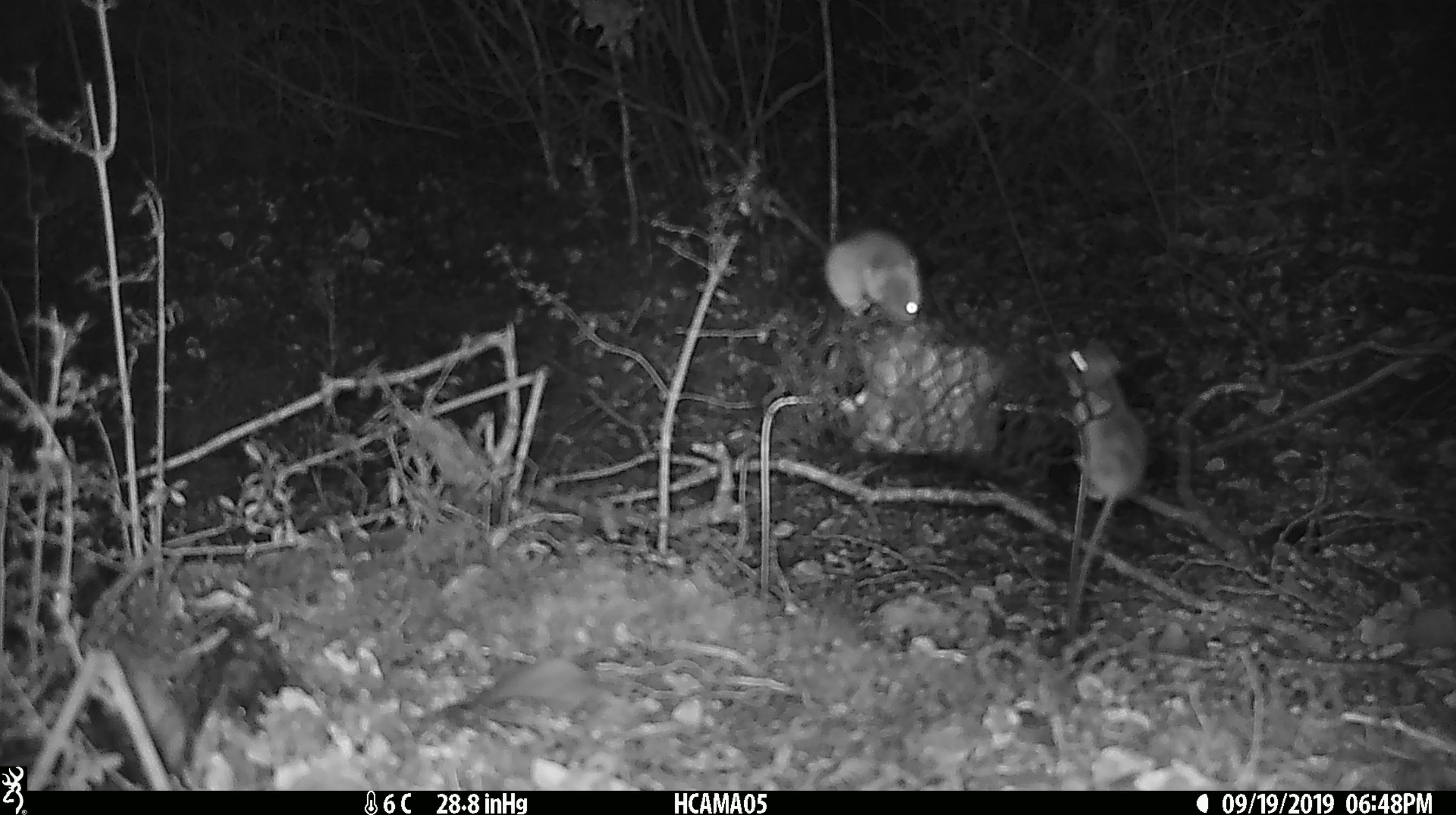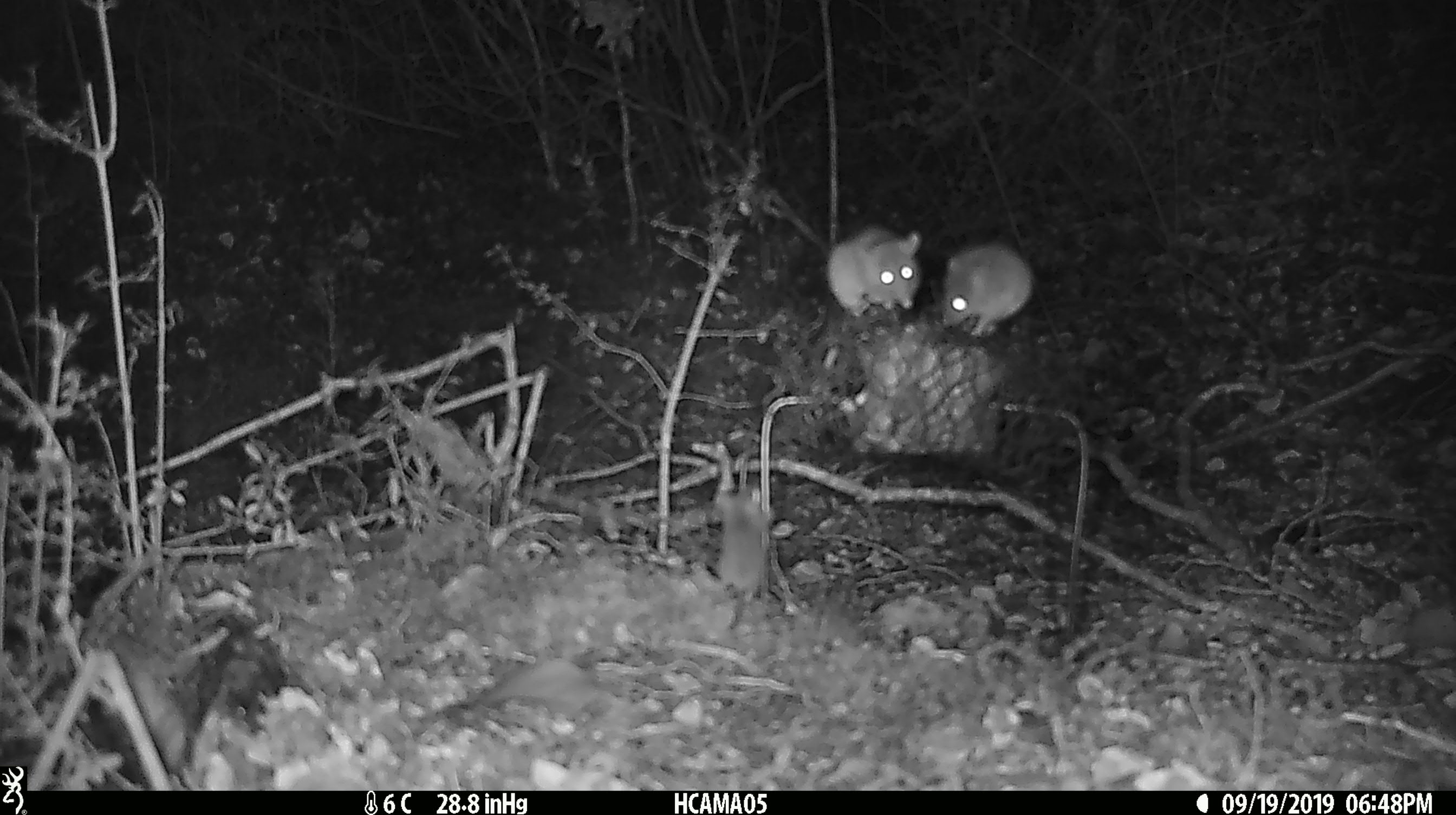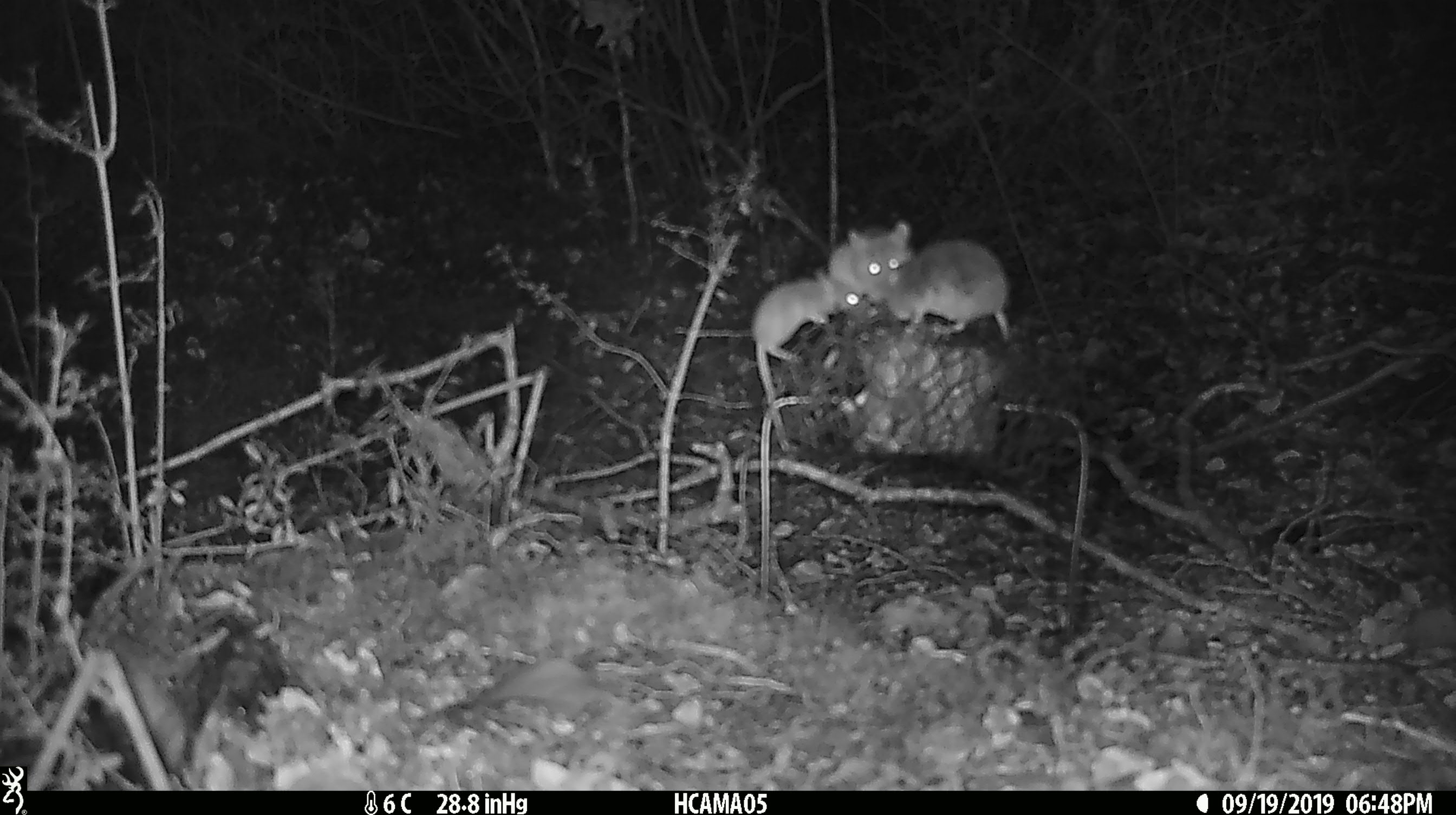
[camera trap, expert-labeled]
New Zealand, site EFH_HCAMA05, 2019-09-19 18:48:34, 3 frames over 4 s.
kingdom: Animalia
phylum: Chordata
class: Mammalia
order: Rodentia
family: Muridae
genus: Mus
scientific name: Mus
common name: mouse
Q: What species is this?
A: Mouse (Mus).